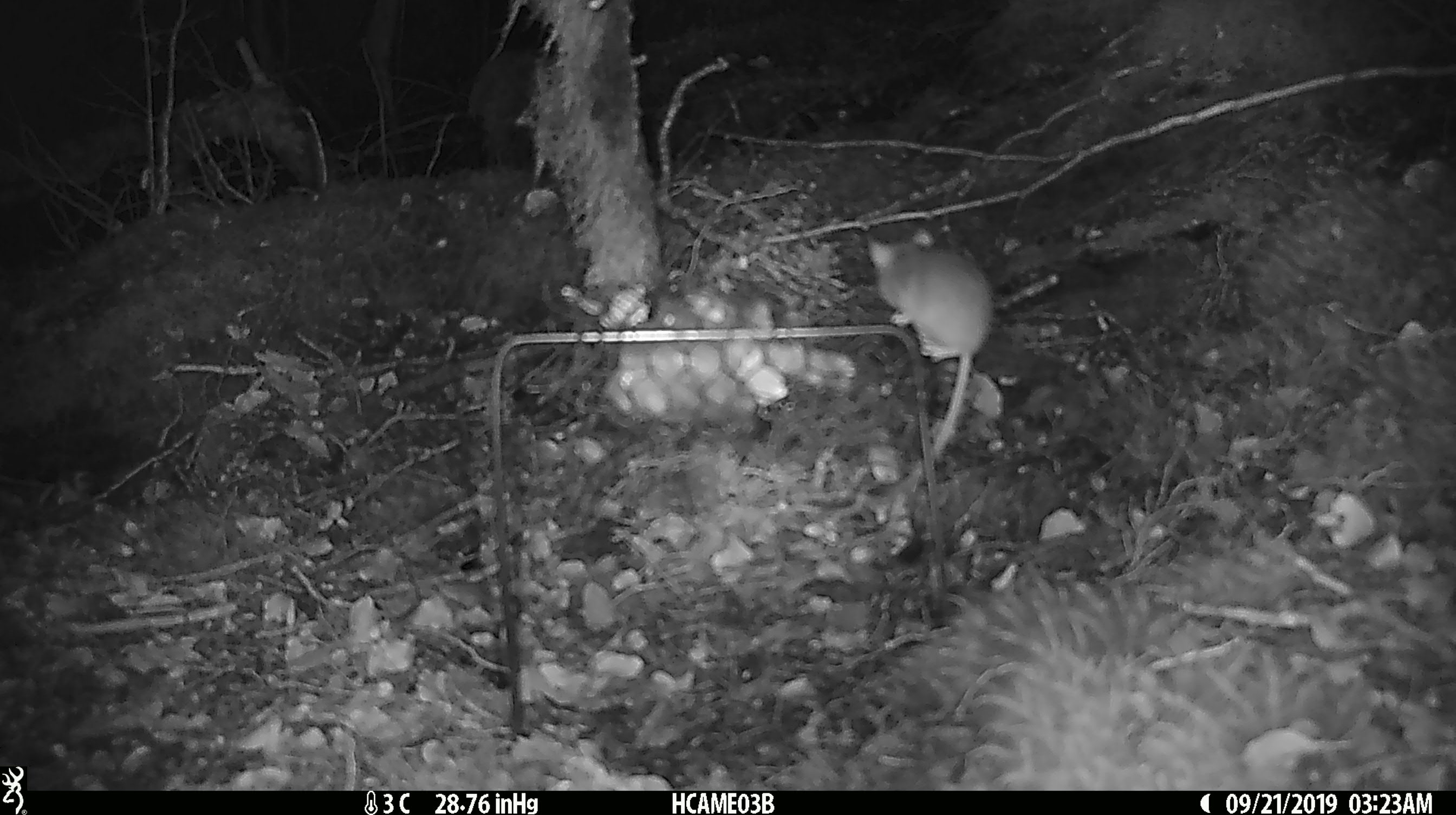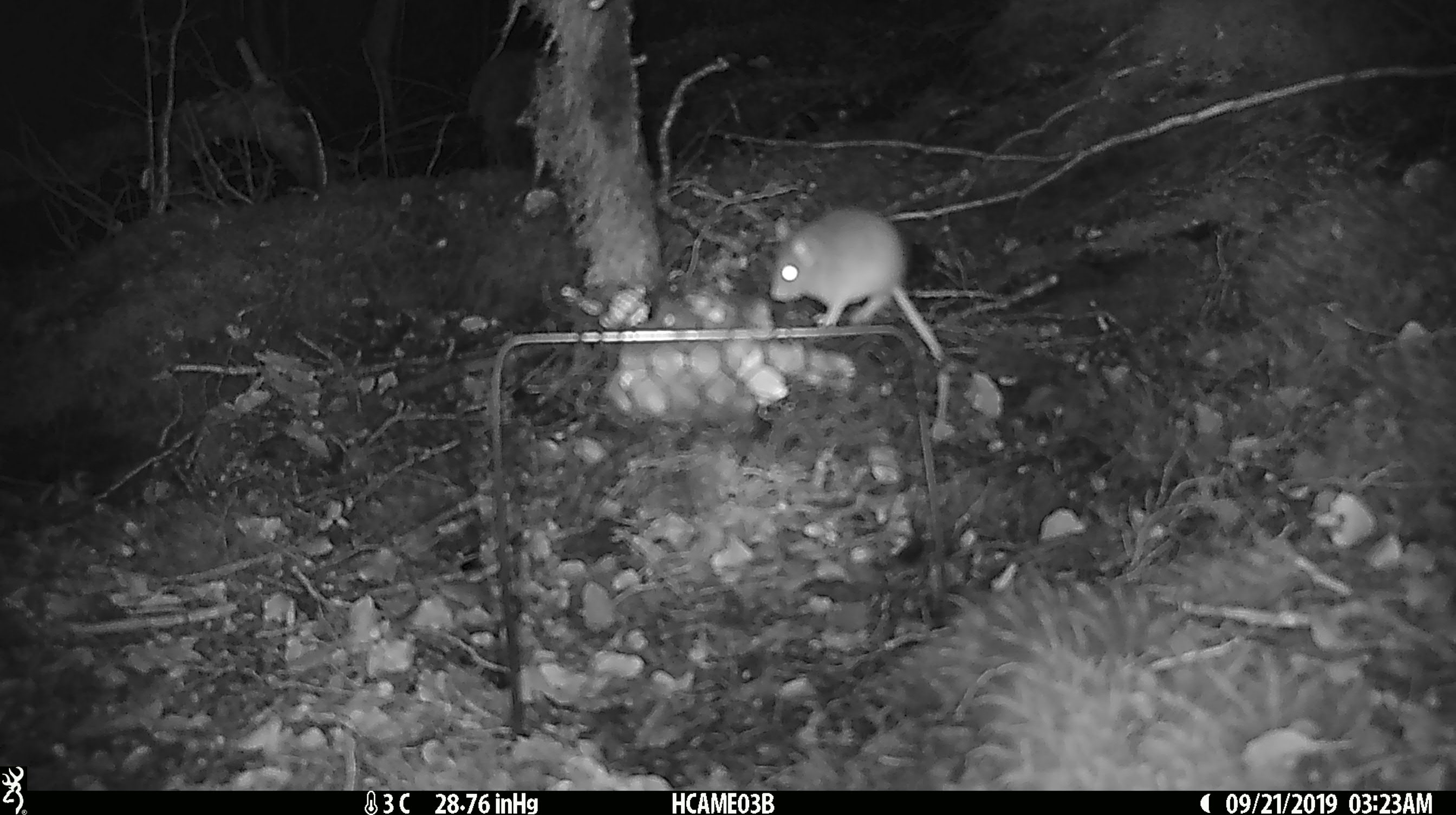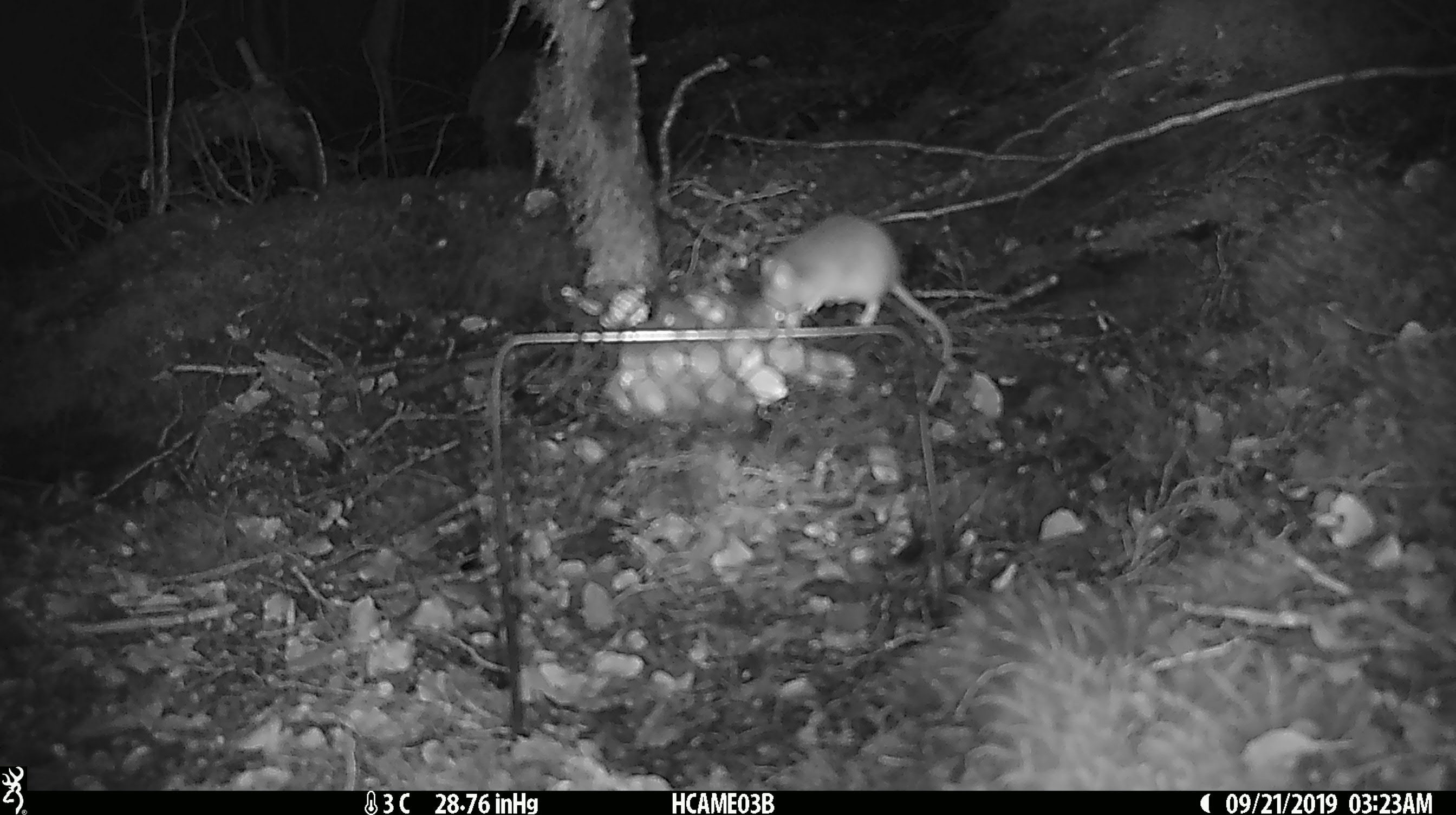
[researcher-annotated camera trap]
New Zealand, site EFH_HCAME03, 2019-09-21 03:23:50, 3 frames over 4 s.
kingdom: Animalia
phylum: Chordata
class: Mammalia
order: Rodentia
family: Muridae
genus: Mus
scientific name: Mus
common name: mouse